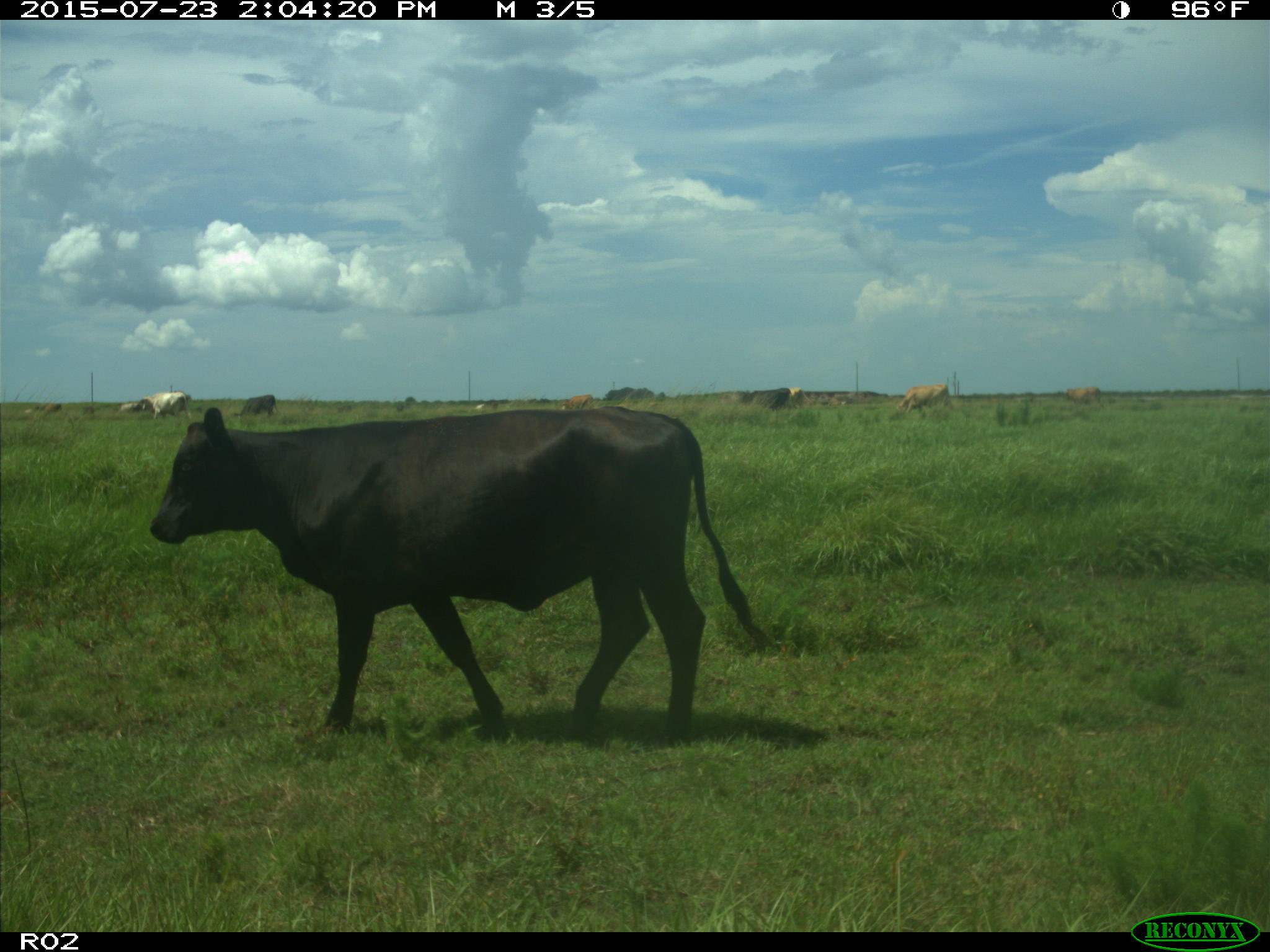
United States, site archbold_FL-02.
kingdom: Animalia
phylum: Chordata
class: Mammalia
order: Artiodactyla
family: Bovidae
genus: Bos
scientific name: Bos taurus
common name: domestic cow